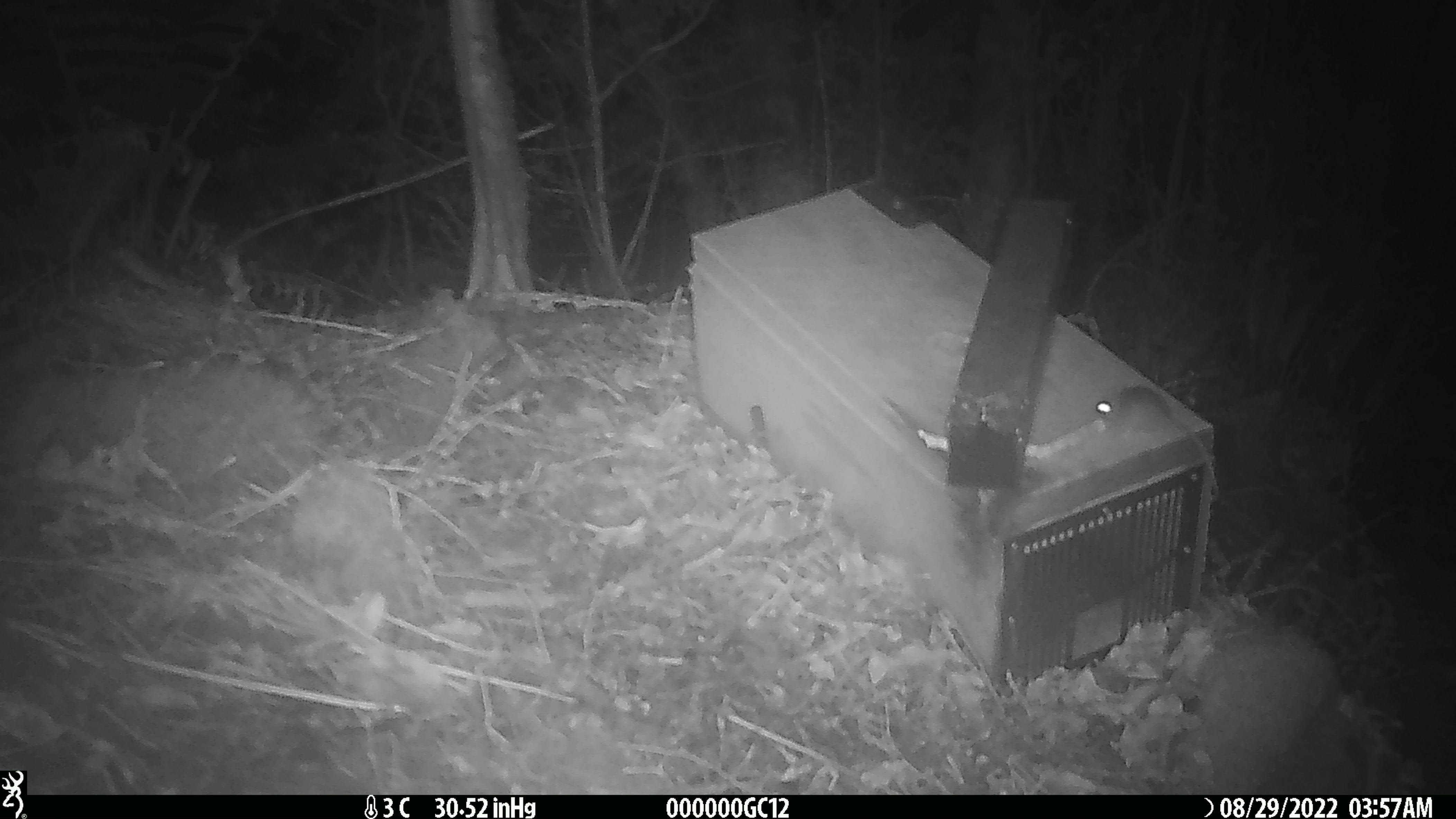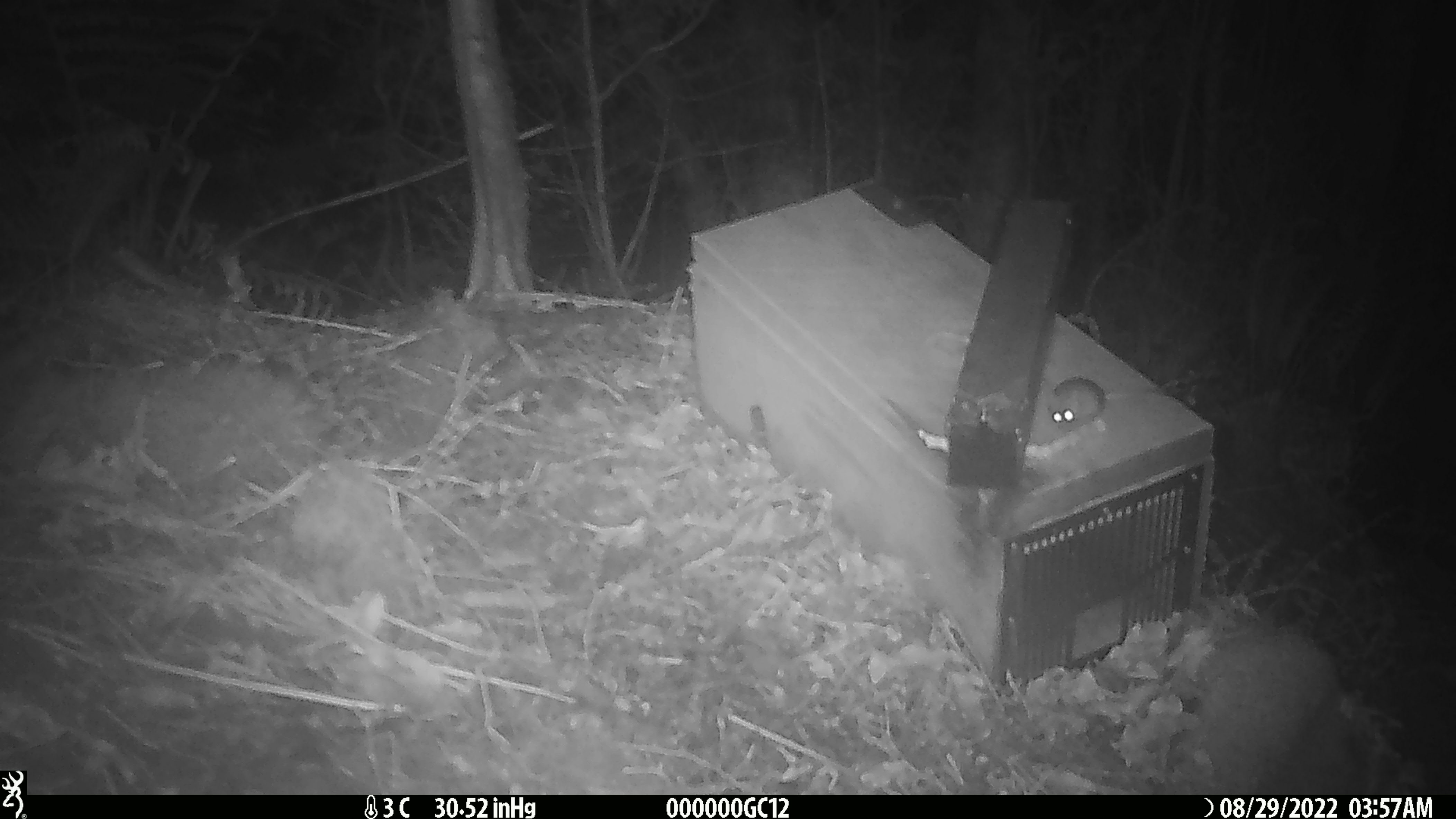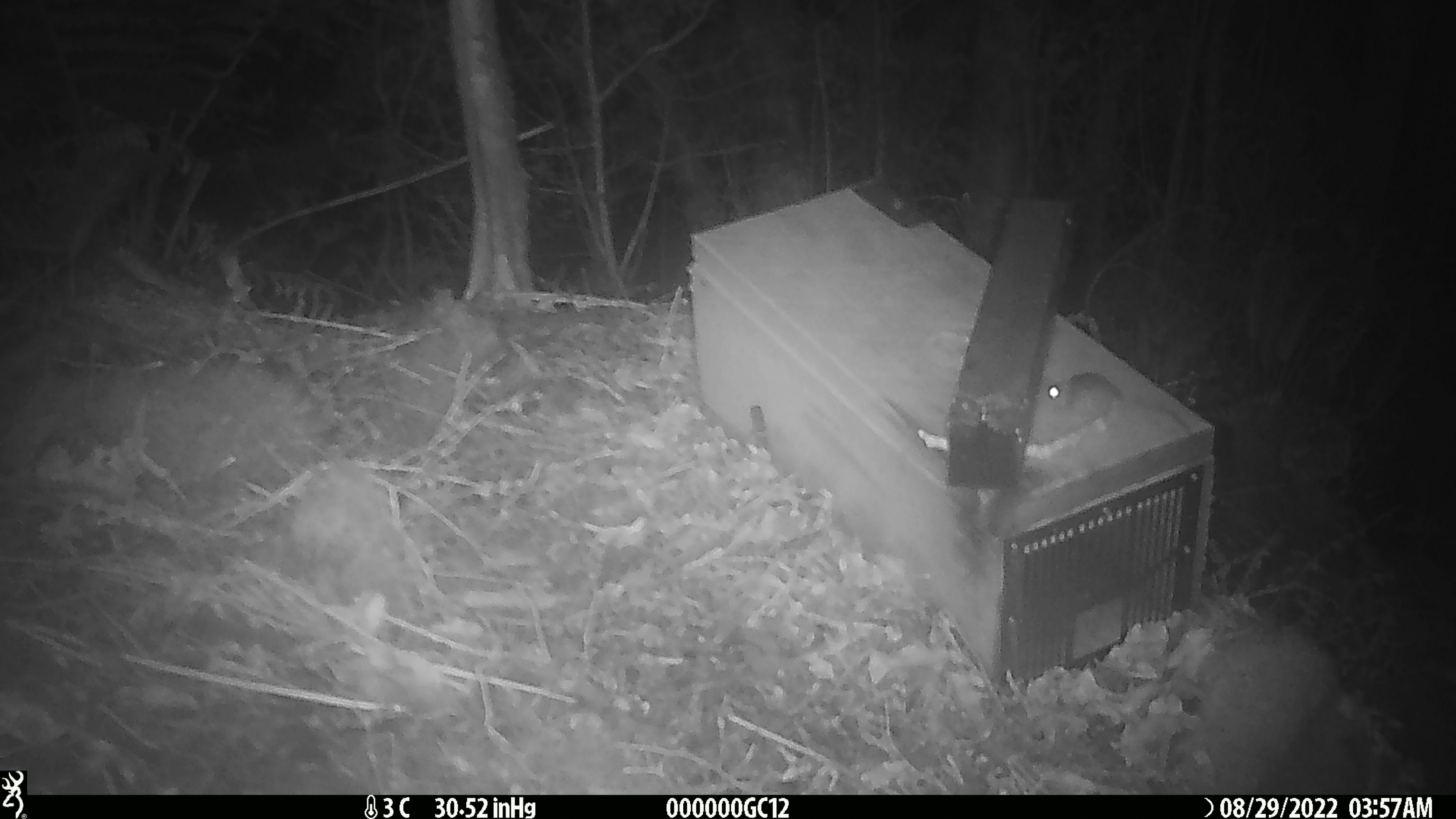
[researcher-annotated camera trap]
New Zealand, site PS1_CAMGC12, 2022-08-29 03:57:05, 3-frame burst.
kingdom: Animalia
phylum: Chordata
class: Mammalia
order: Rodentia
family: Muridae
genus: Mus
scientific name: Mus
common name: mouse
Mouse (Mus).